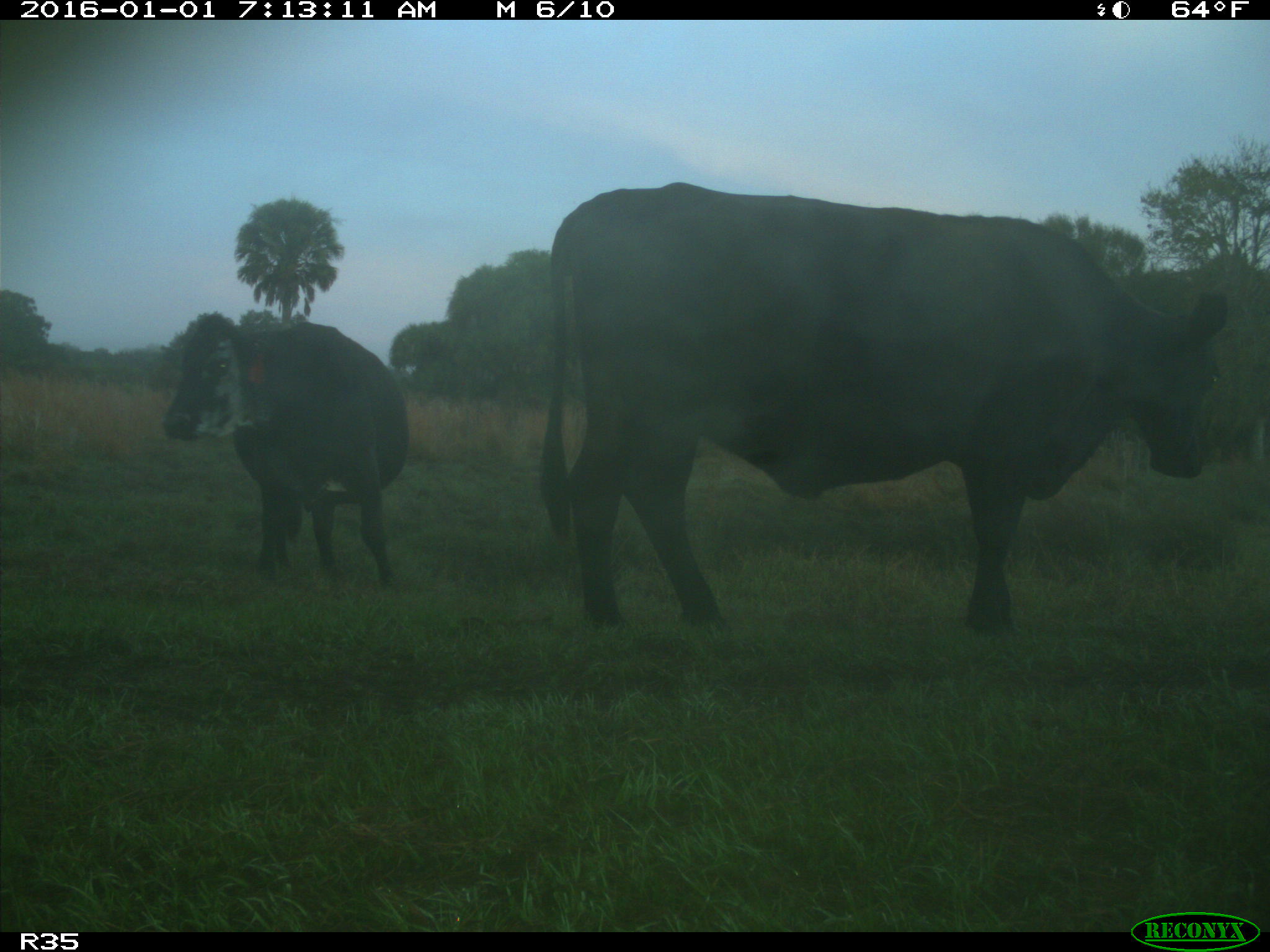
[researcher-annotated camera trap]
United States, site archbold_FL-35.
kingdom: Animalia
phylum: Chordata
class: Mammalia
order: Artiodactyla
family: Bovidae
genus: Bos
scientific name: Bos taurus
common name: domestic cow